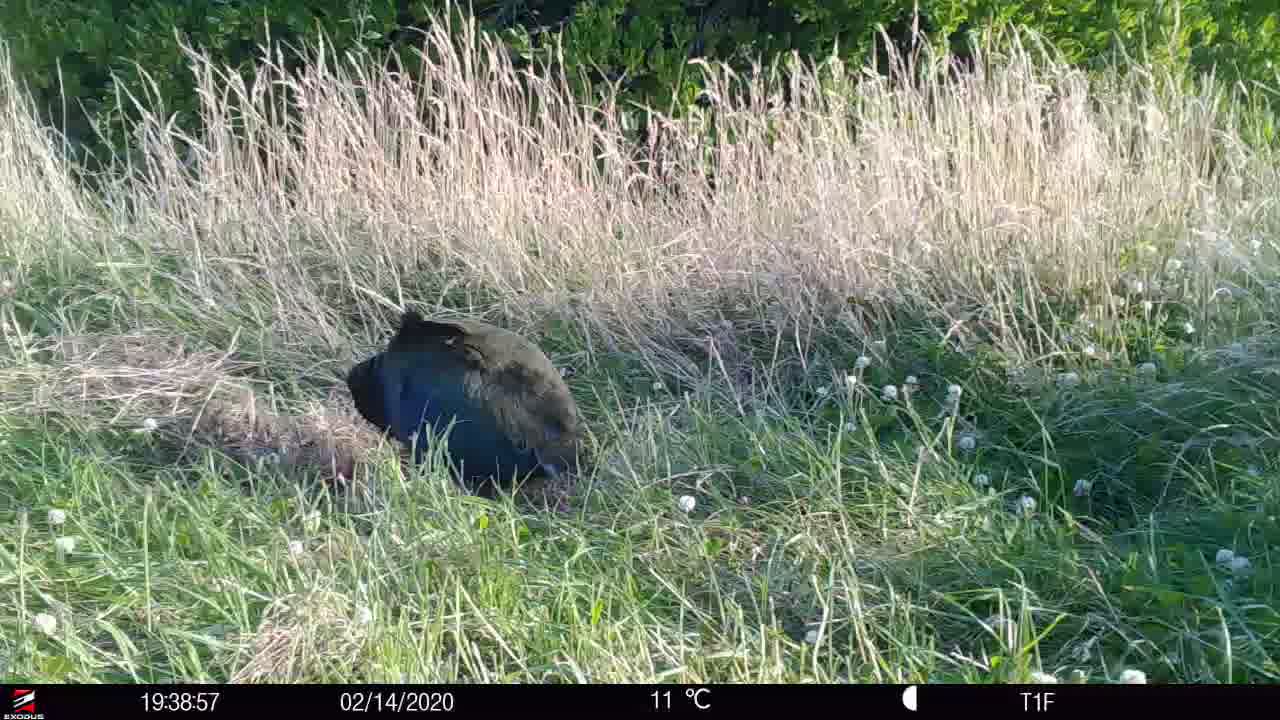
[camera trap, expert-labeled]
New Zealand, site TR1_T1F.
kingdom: Animalia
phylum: Chordata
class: Aves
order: Gruiformes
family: Rallidae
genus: Porphyrio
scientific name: Porphyrio mantelli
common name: takahe